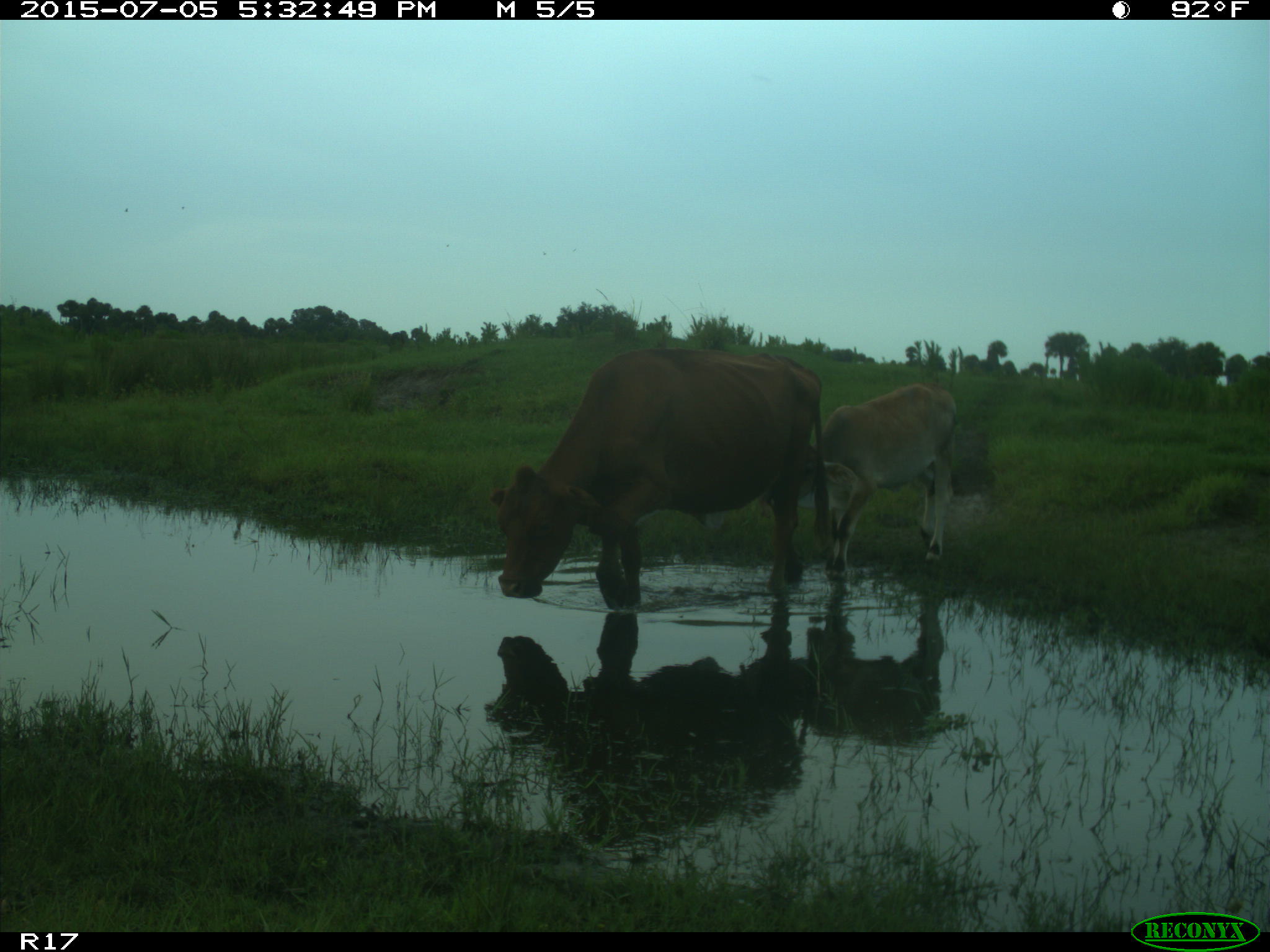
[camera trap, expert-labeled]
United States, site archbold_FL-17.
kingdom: Animalia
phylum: Chordata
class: Mammalia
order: Artiodactyla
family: Bovidae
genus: Bos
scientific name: Bos taurus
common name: domestic cow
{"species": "Bos taurus (domestic cow)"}